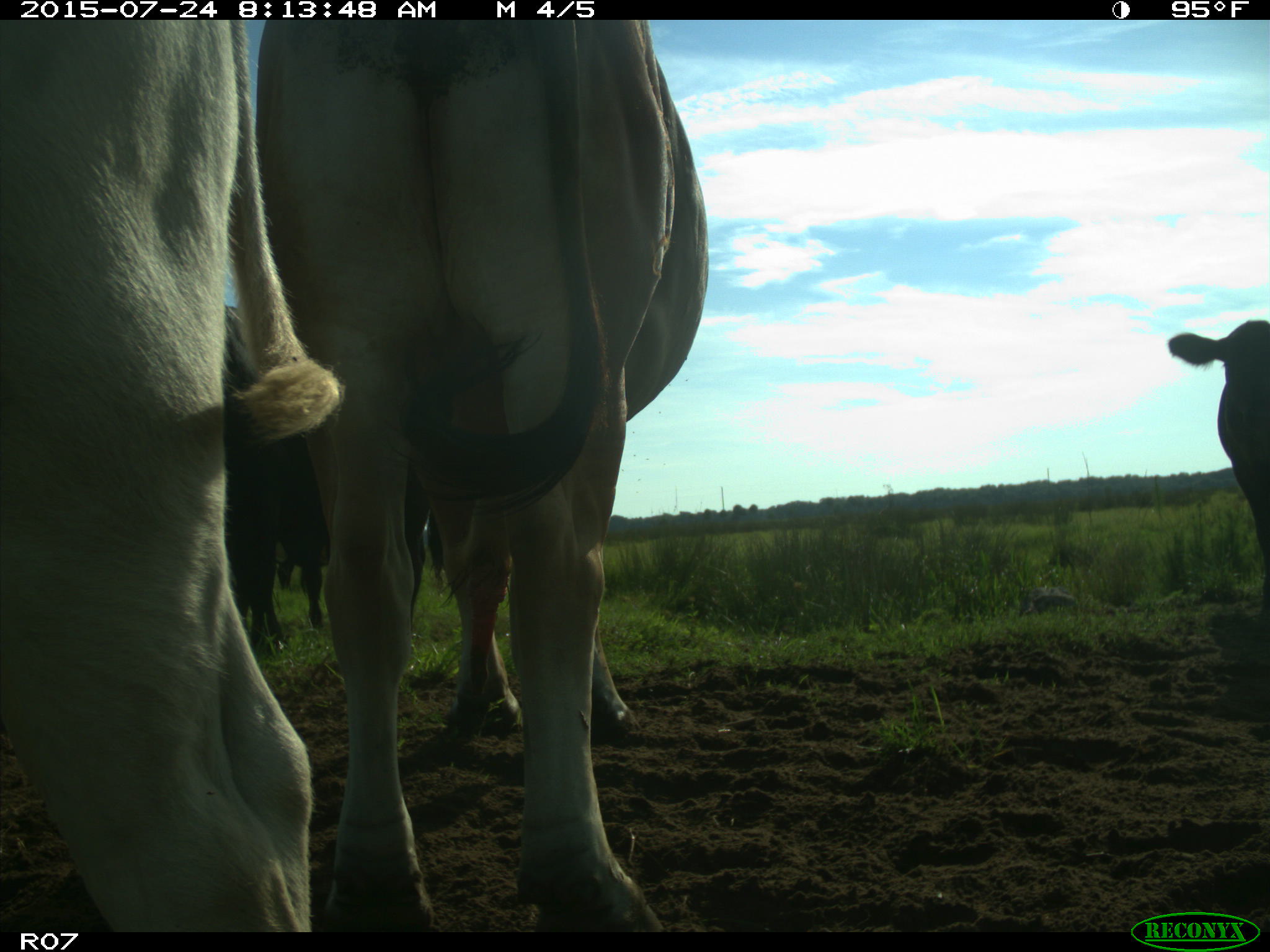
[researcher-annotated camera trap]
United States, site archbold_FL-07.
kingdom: Animalia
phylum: Chordata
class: Mammalia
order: Artiodactyla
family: Bovidae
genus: Bos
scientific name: Bos taurus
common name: domestic cow